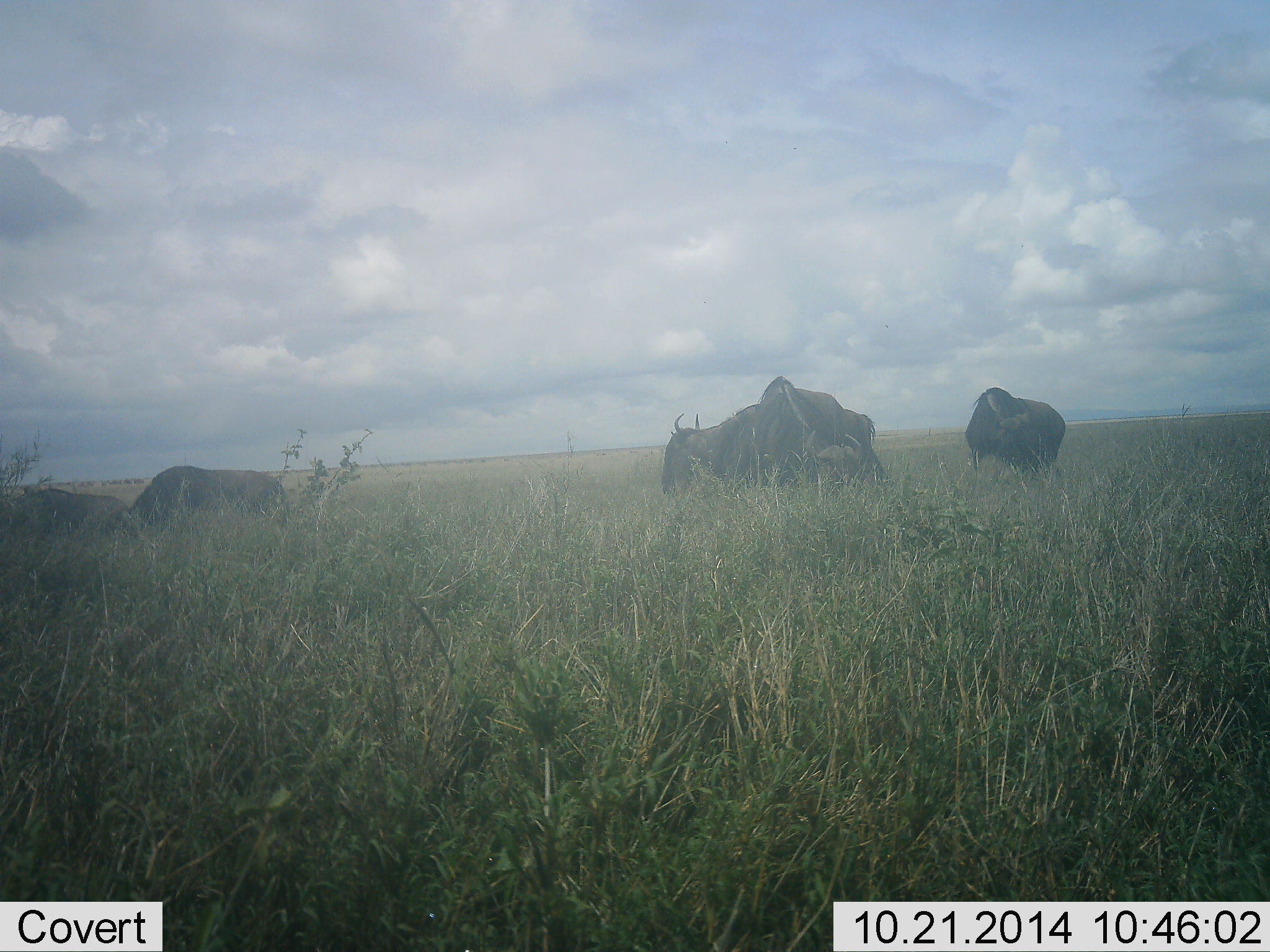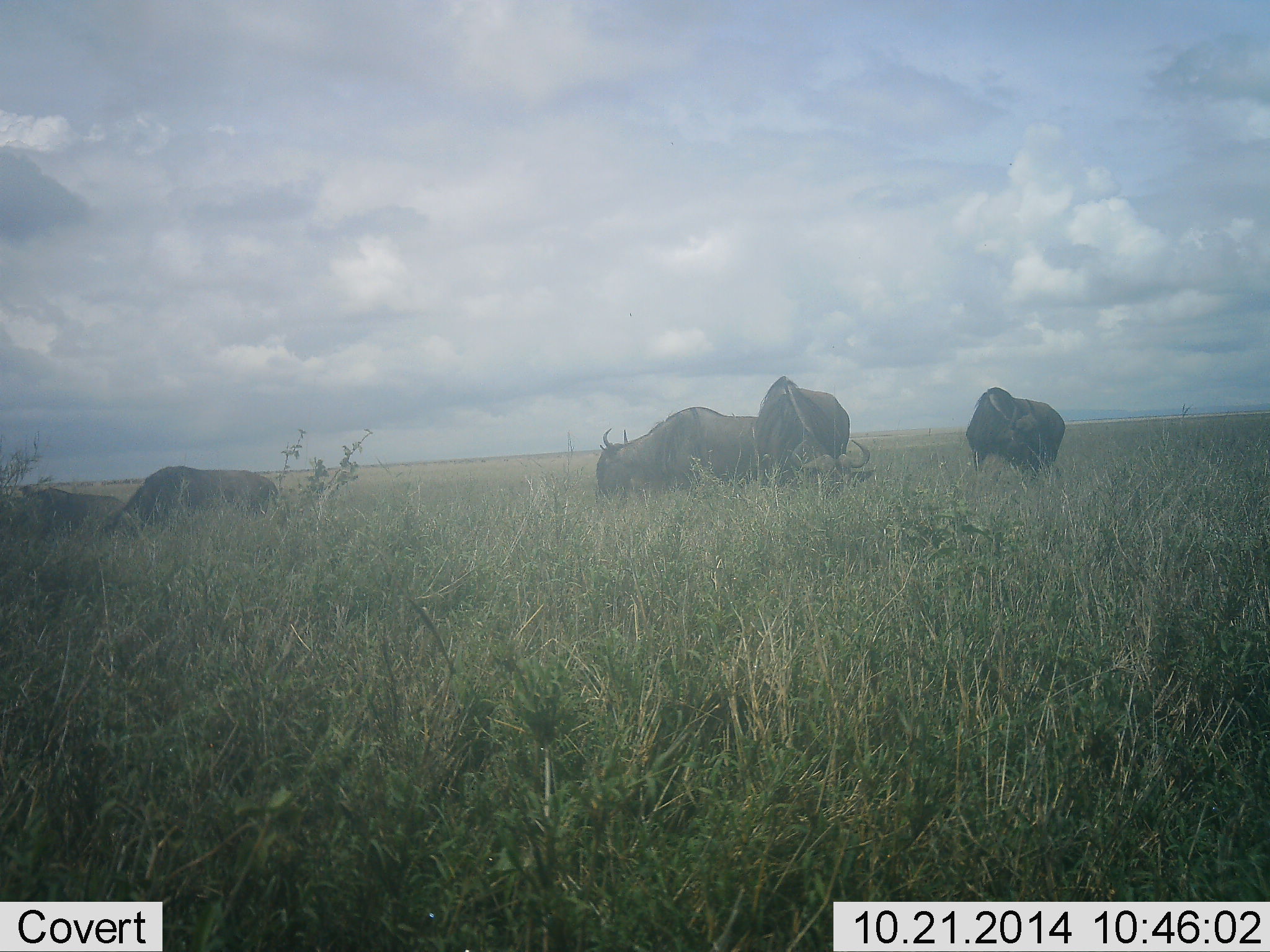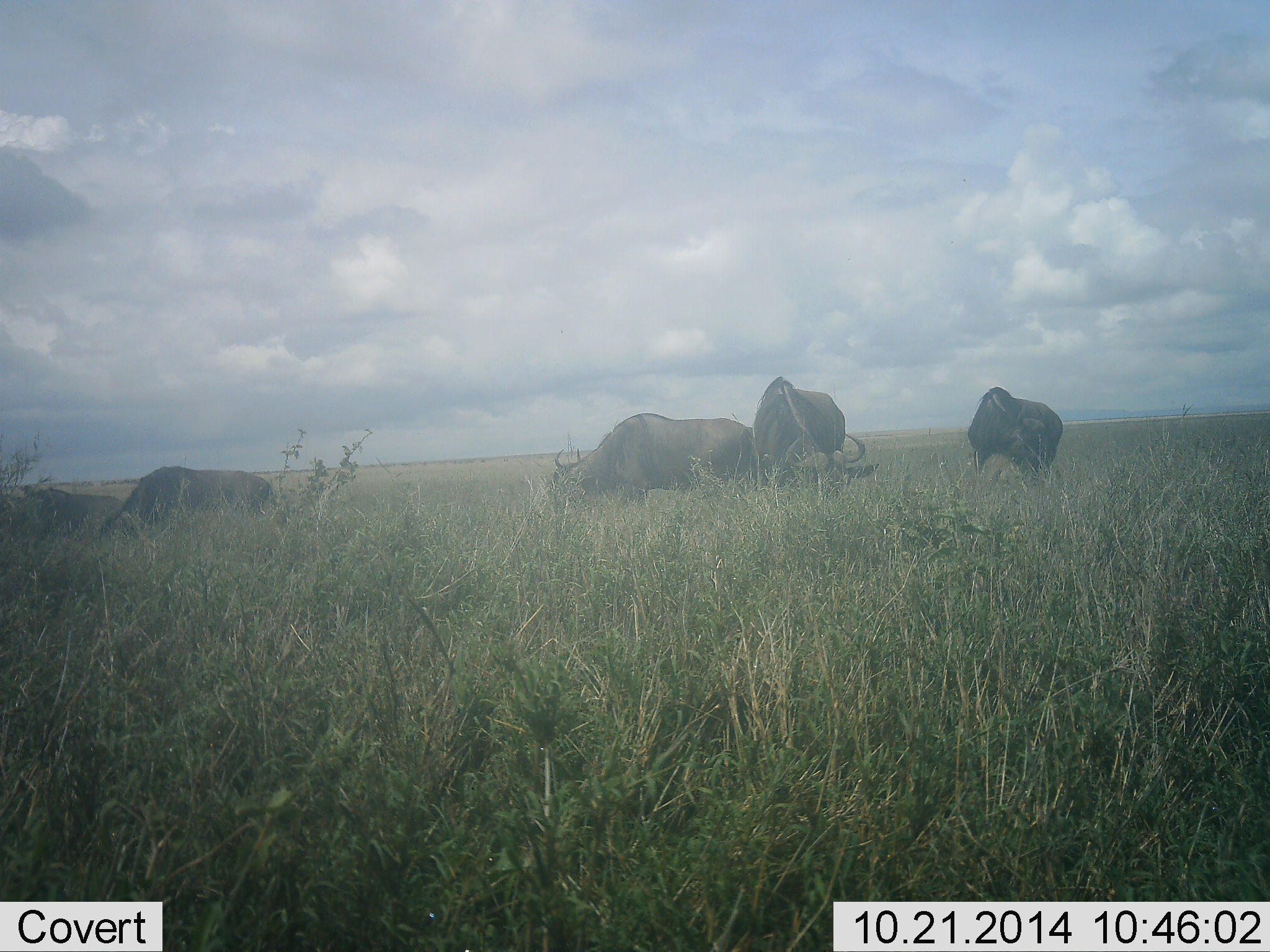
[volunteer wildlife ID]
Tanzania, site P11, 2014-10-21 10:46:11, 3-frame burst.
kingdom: Animalia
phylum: Chordata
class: Mammalia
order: Artiodactyla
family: Bovidae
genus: Connochaetes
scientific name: Connochaetes taurinus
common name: blue wildebeest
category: wildebeest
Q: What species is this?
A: Wildebeest (blue wildebeest) (Connochaetes taurinus).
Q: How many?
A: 5.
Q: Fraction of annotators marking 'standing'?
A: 40%.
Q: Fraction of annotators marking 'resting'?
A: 20%.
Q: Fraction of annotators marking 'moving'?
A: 20%.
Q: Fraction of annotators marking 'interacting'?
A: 0%.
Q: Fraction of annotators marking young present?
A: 0%.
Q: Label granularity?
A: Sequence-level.